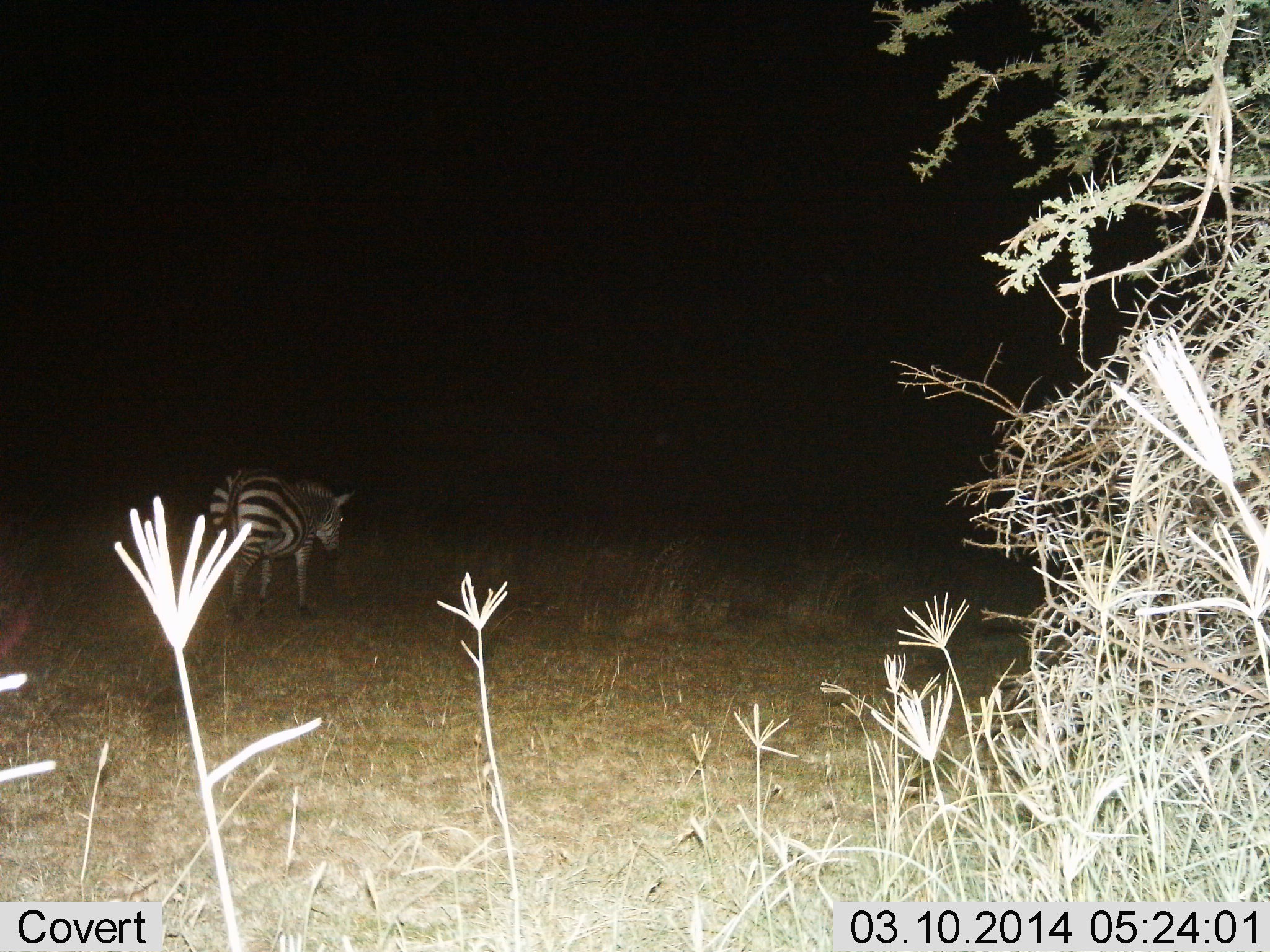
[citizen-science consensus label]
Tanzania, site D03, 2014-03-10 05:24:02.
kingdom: Animalia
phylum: Chordata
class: Mammalia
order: Perissodactyla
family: Equidae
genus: Equus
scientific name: Equus quagga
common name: plains zebra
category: zebra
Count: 1.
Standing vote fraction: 60%.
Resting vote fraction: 0%.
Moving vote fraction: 40%.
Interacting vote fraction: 0%.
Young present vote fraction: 0%.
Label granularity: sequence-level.